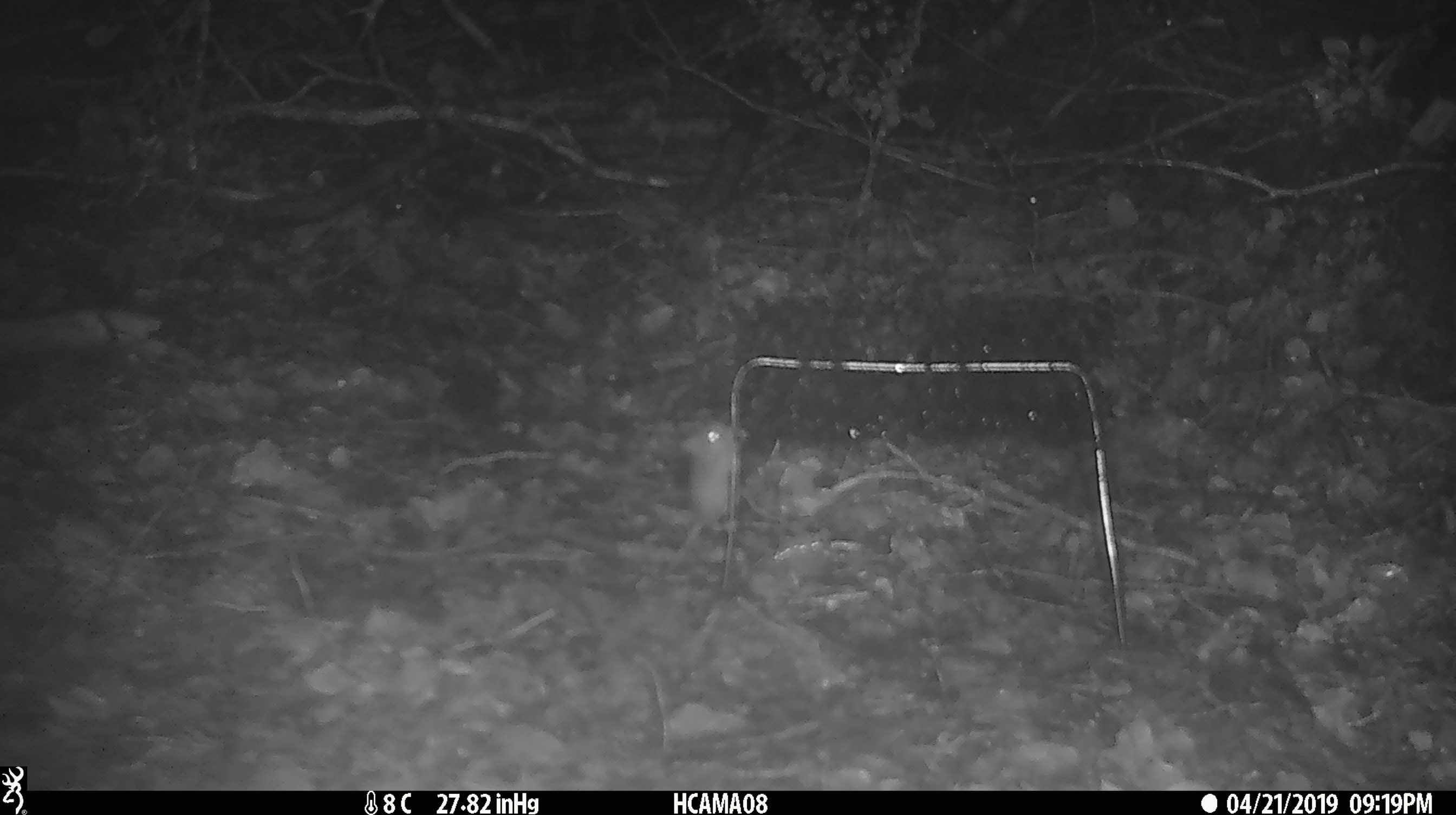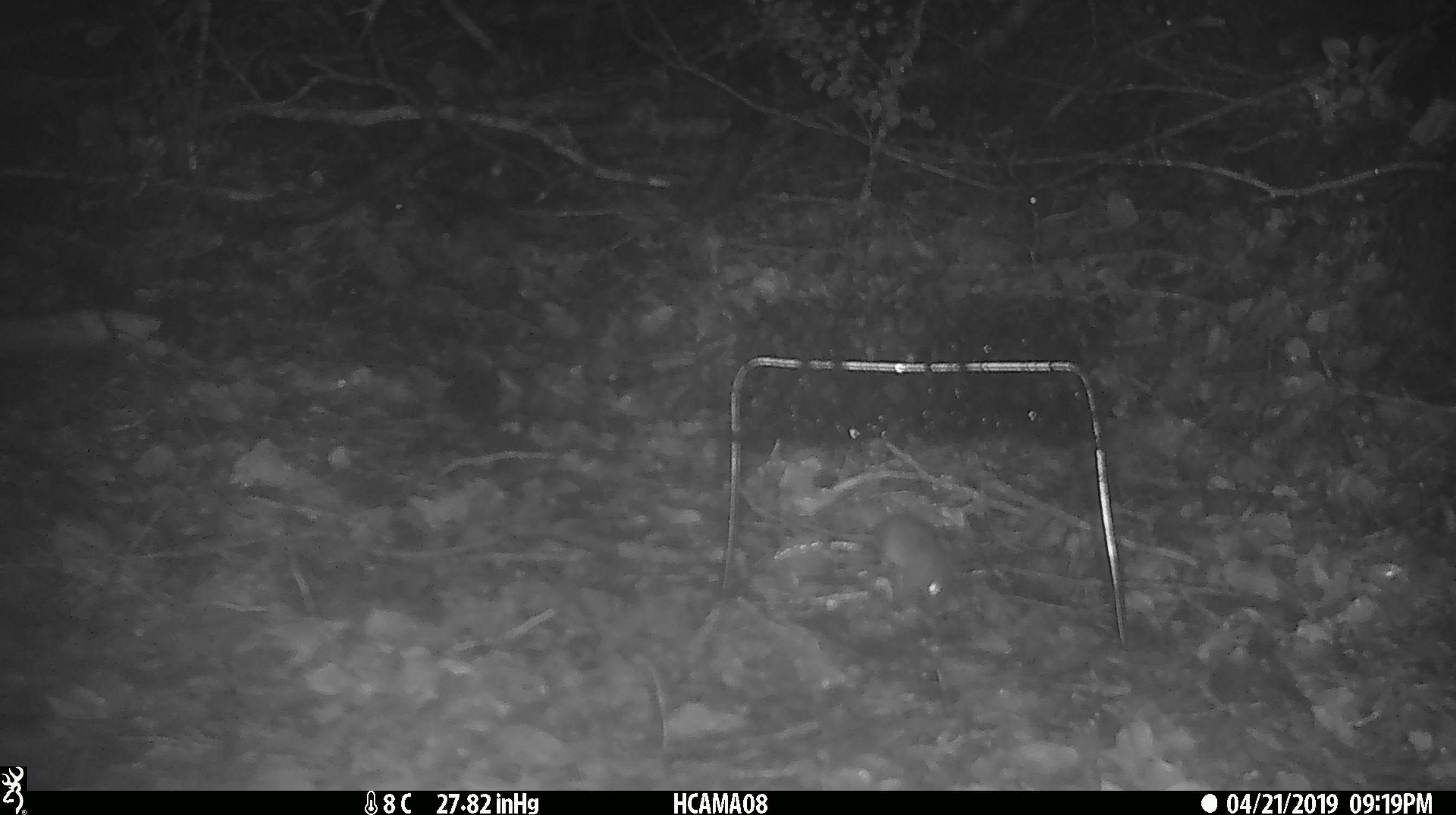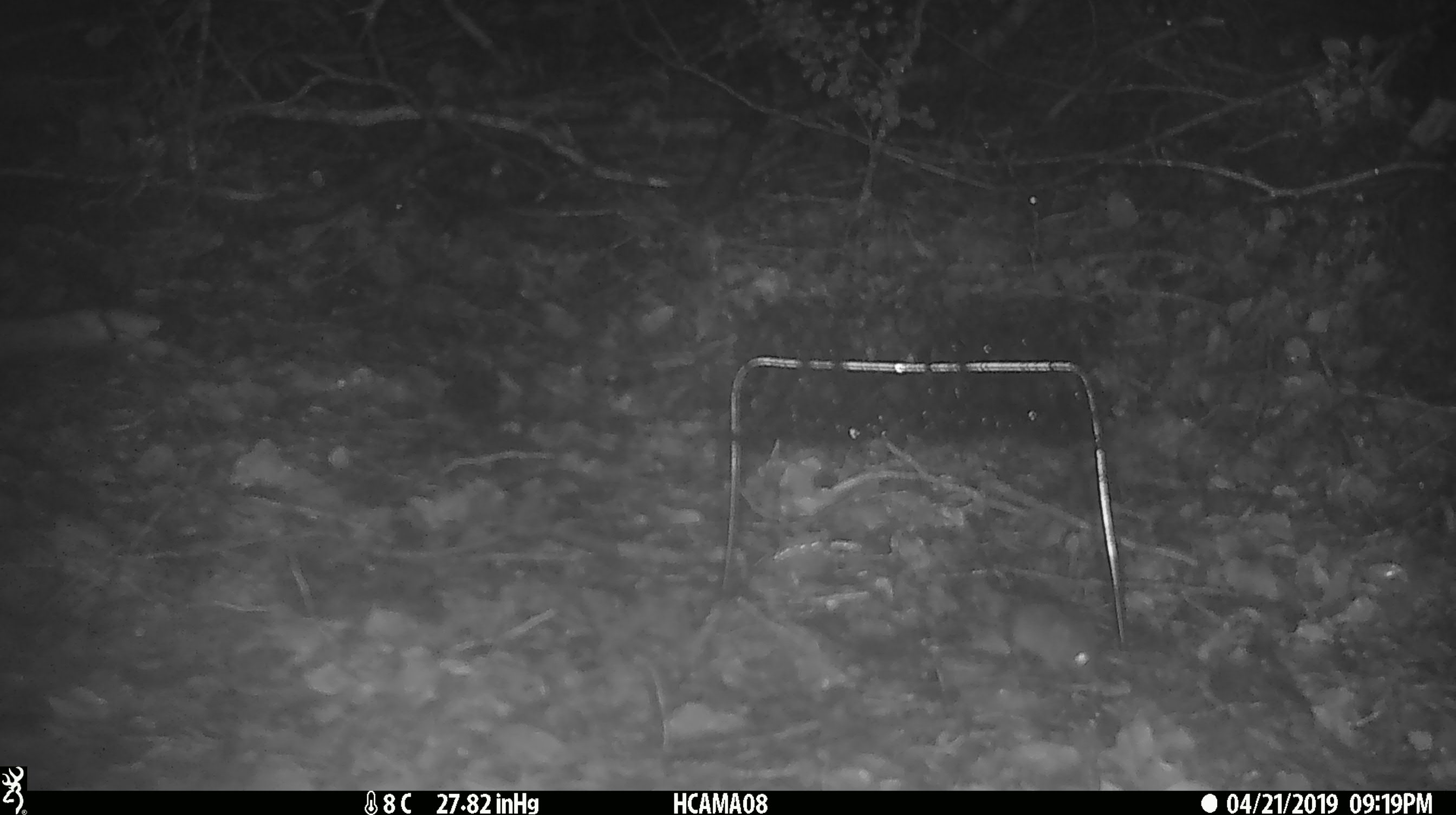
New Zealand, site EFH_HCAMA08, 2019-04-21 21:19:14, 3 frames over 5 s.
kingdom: Animalia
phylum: Chordata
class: Mammalia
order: Rodentia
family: Muridae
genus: Mus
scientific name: Mus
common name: mouse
Mouse (Mus).